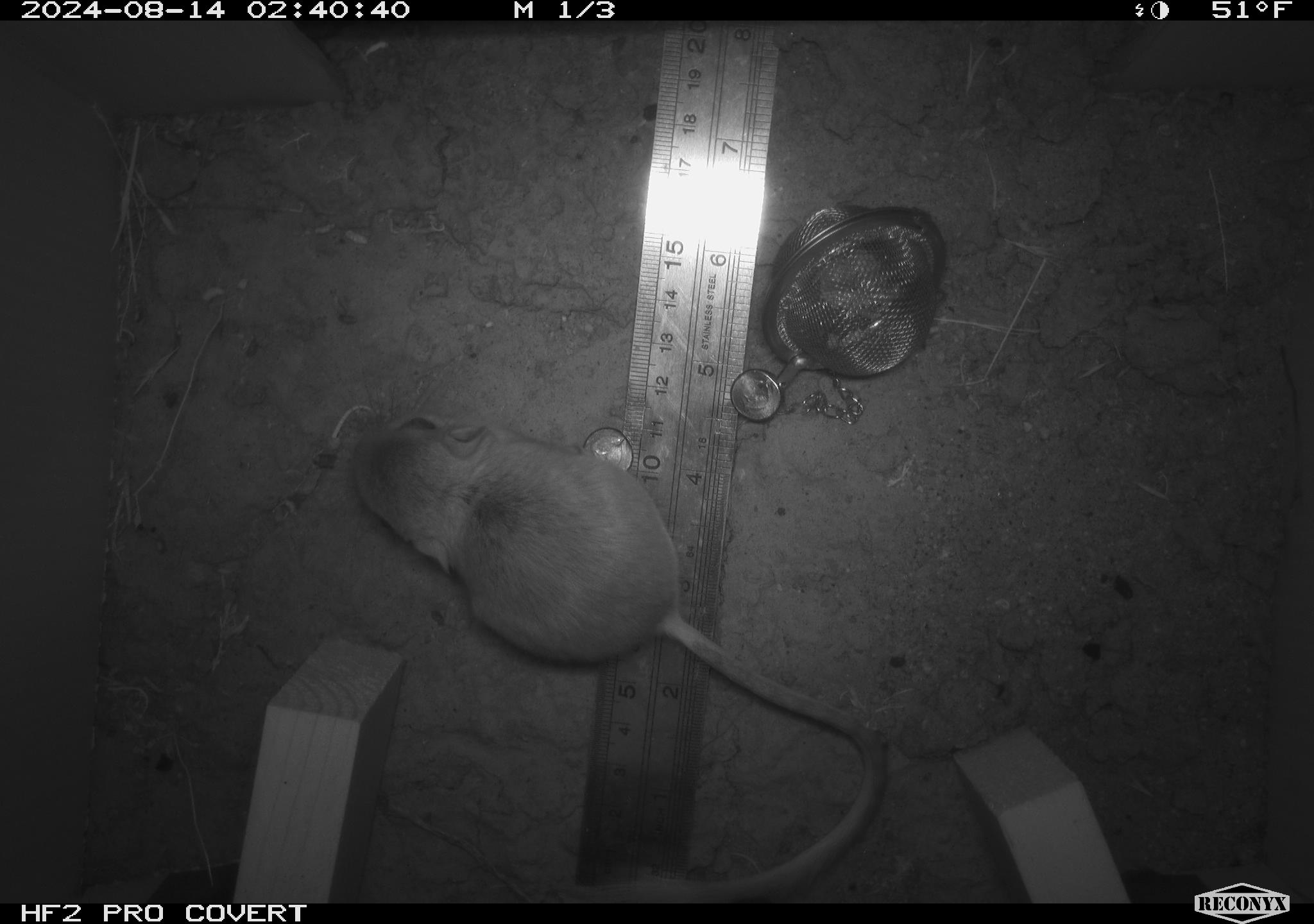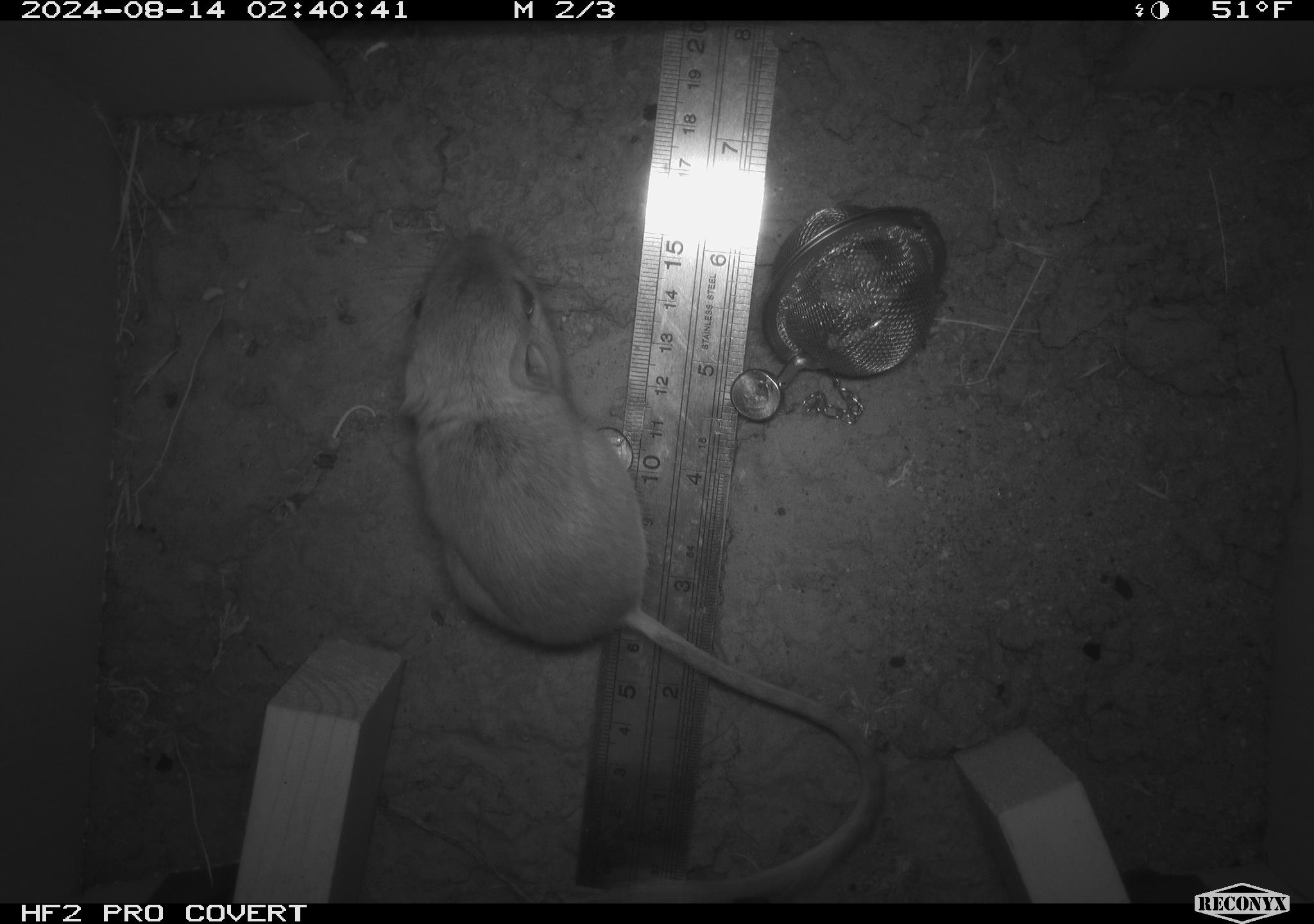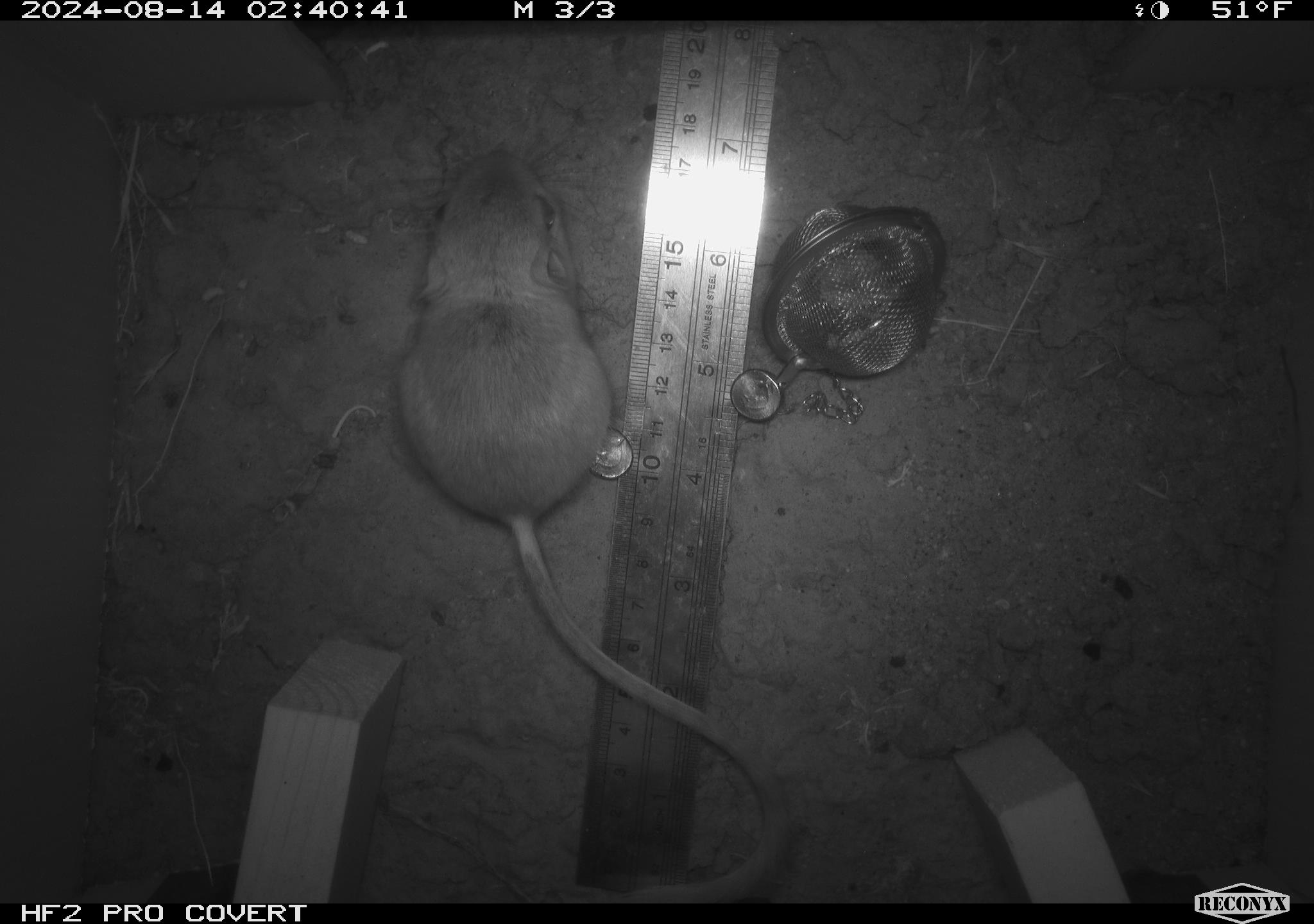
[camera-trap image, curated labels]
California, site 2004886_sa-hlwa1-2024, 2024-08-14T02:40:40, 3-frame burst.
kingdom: Animalia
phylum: Chordata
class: Mammalia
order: Rodentia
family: Heteromyidae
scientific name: Heteromyidae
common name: kangaroo rats and pocket mice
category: heteromyidae family